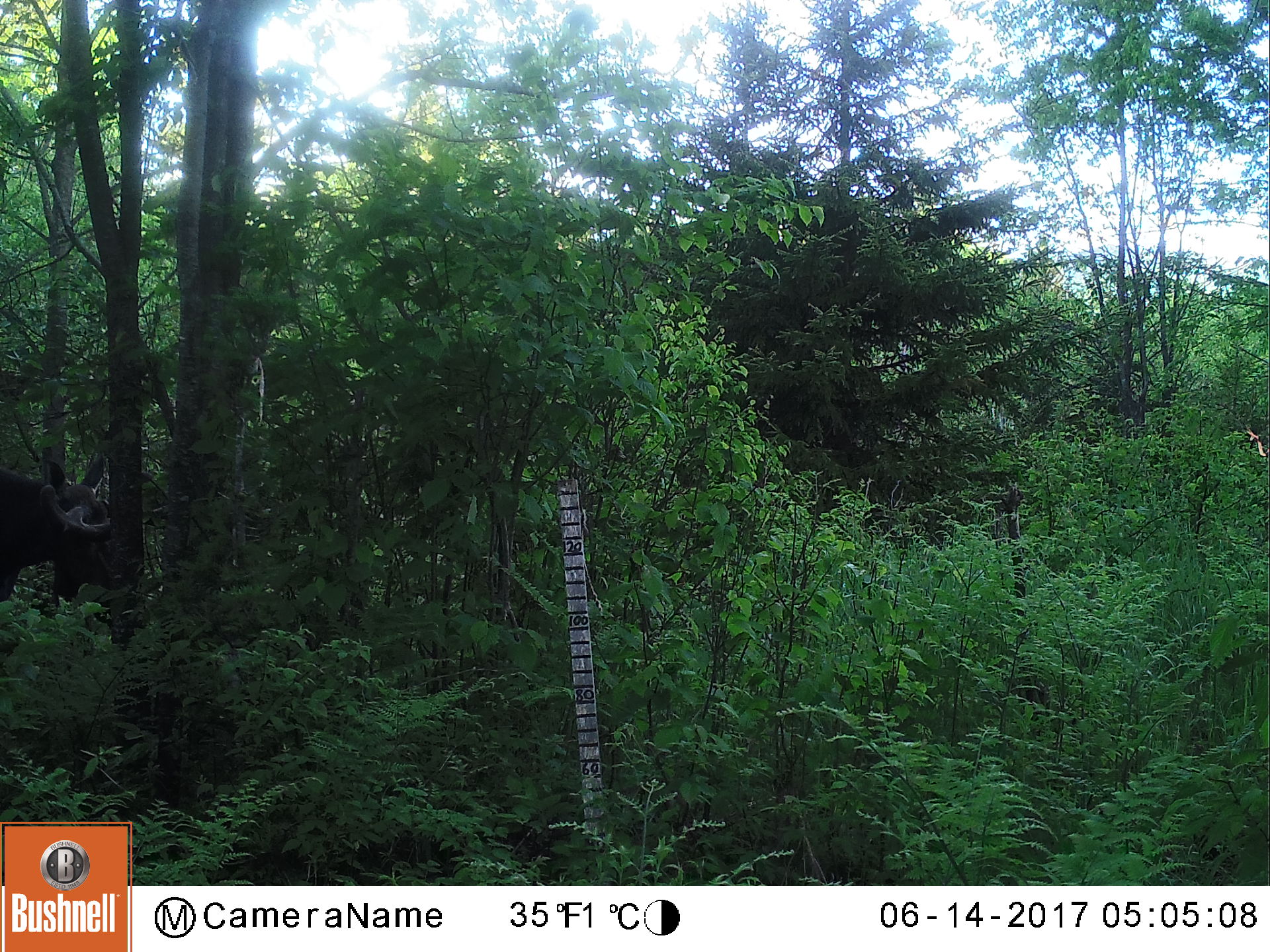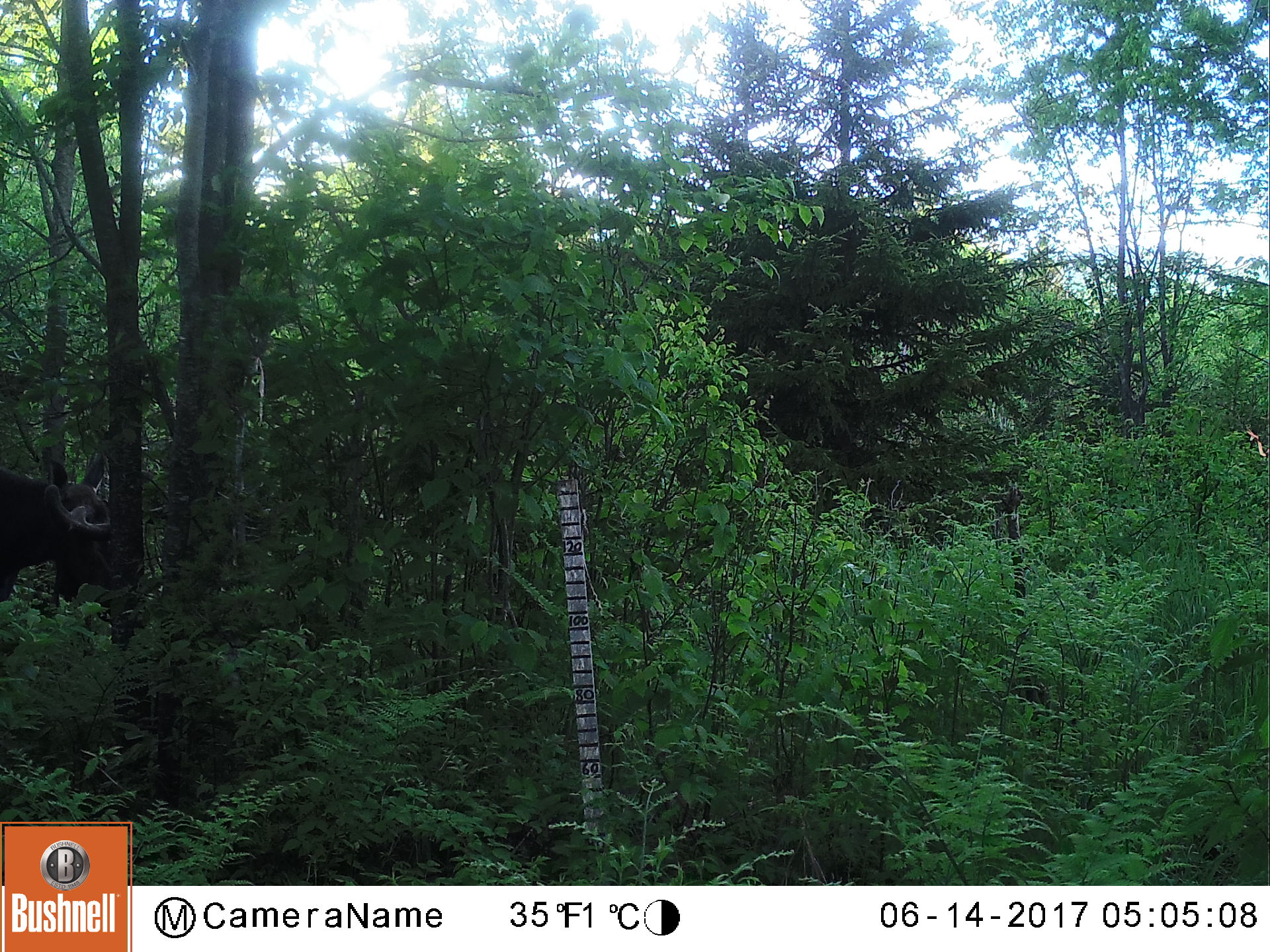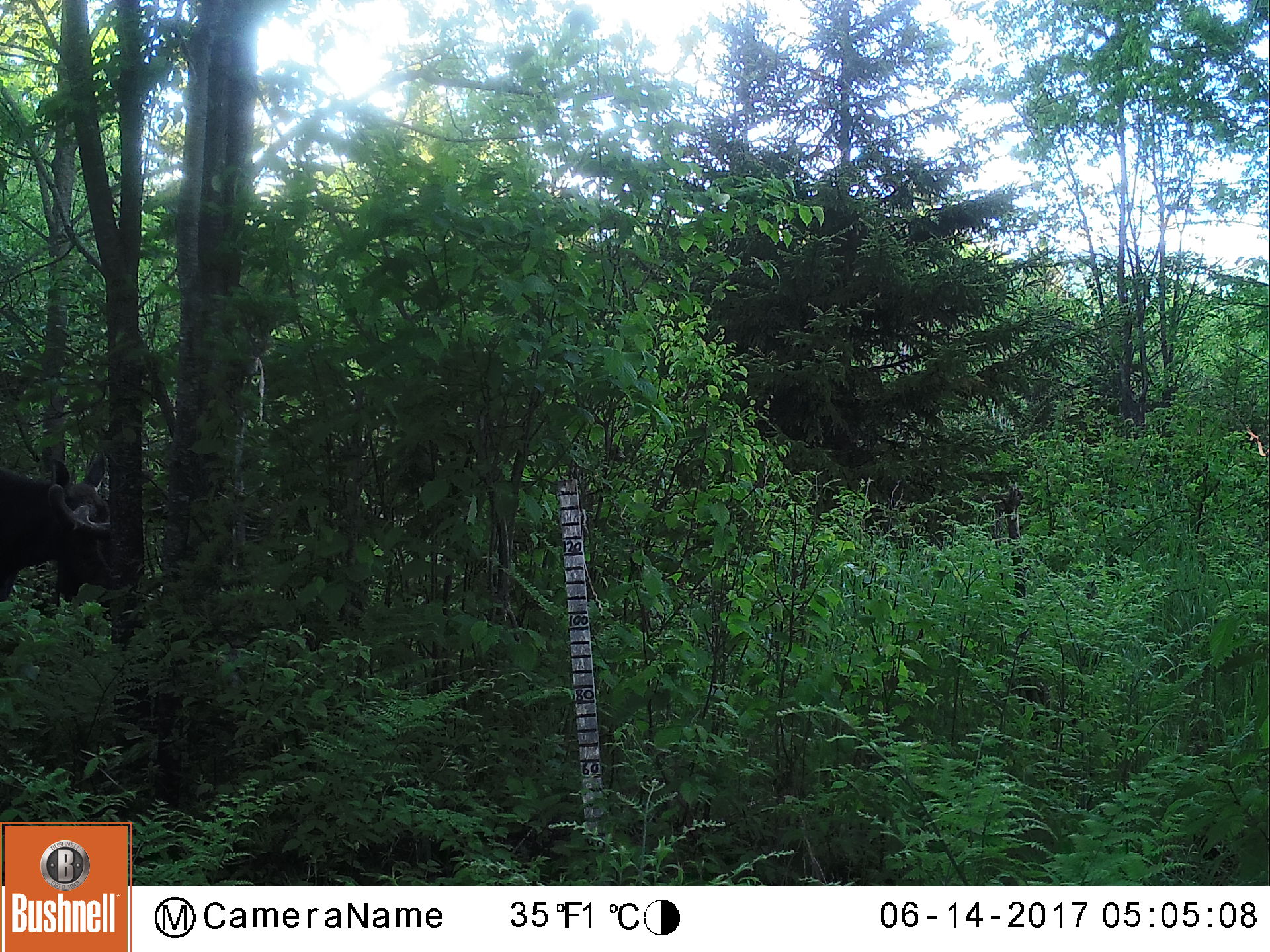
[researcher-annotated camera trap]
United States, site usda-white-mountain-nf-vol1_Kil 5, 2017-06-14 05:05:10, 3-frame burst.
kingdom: Animalia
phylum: Chordata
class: Mammalia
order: Artiodactyla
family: Cervidae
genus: Alces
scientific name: Alces alces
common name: moose